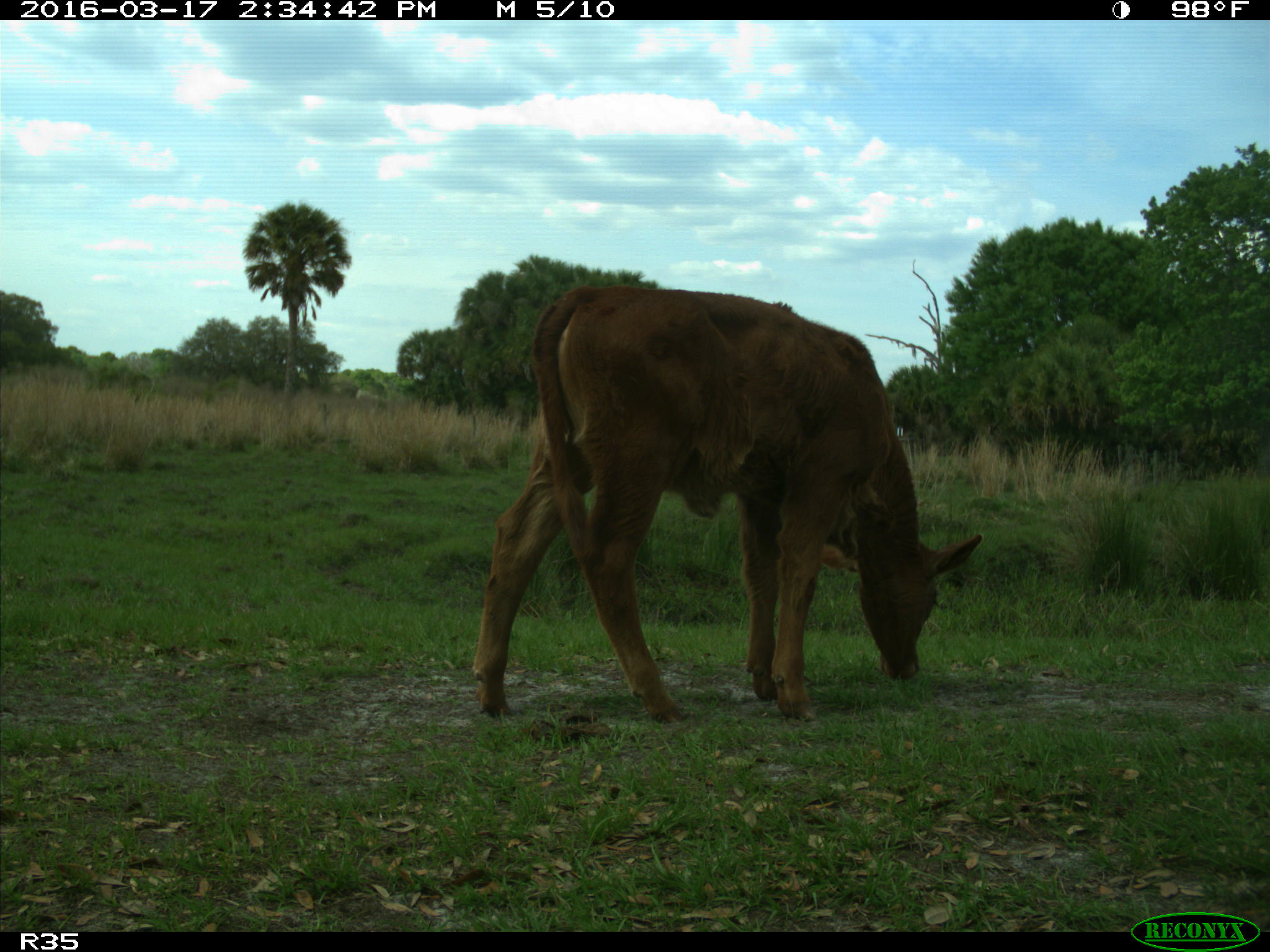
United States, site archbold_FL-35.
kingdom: Animalia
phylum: Chordata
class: Mammalia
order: Artiodactyla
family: Bovidae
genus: Bos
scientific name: Bos taurus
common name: domestic cow